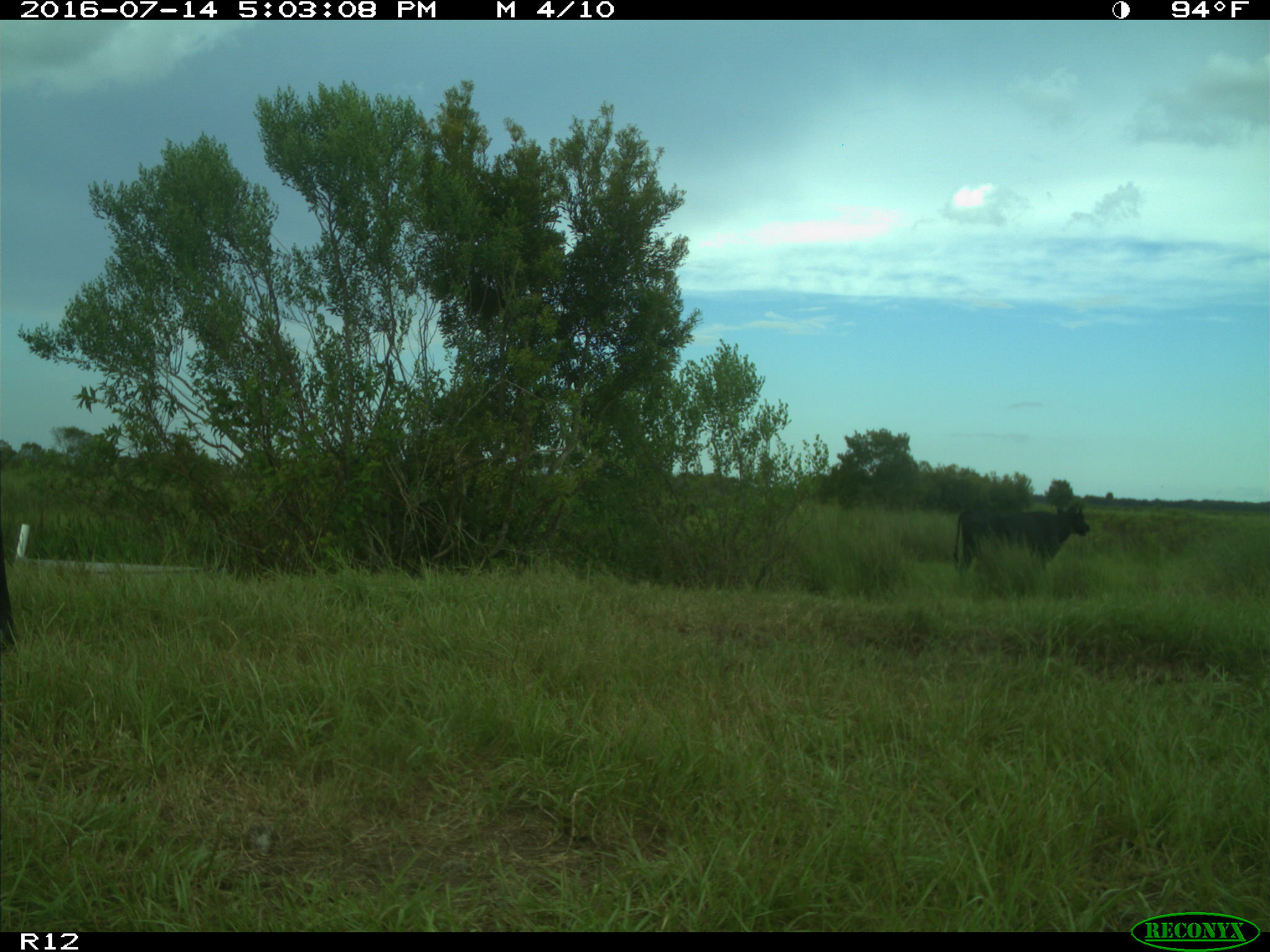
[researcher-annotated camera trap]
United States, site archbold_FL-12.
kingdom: Animalia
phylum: Chordata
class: Mammalia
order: Artiodactyla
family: Bovidae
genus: Bos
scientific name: Bos taurus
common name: domestic cow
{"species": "Bos taurus (domestic cow)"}